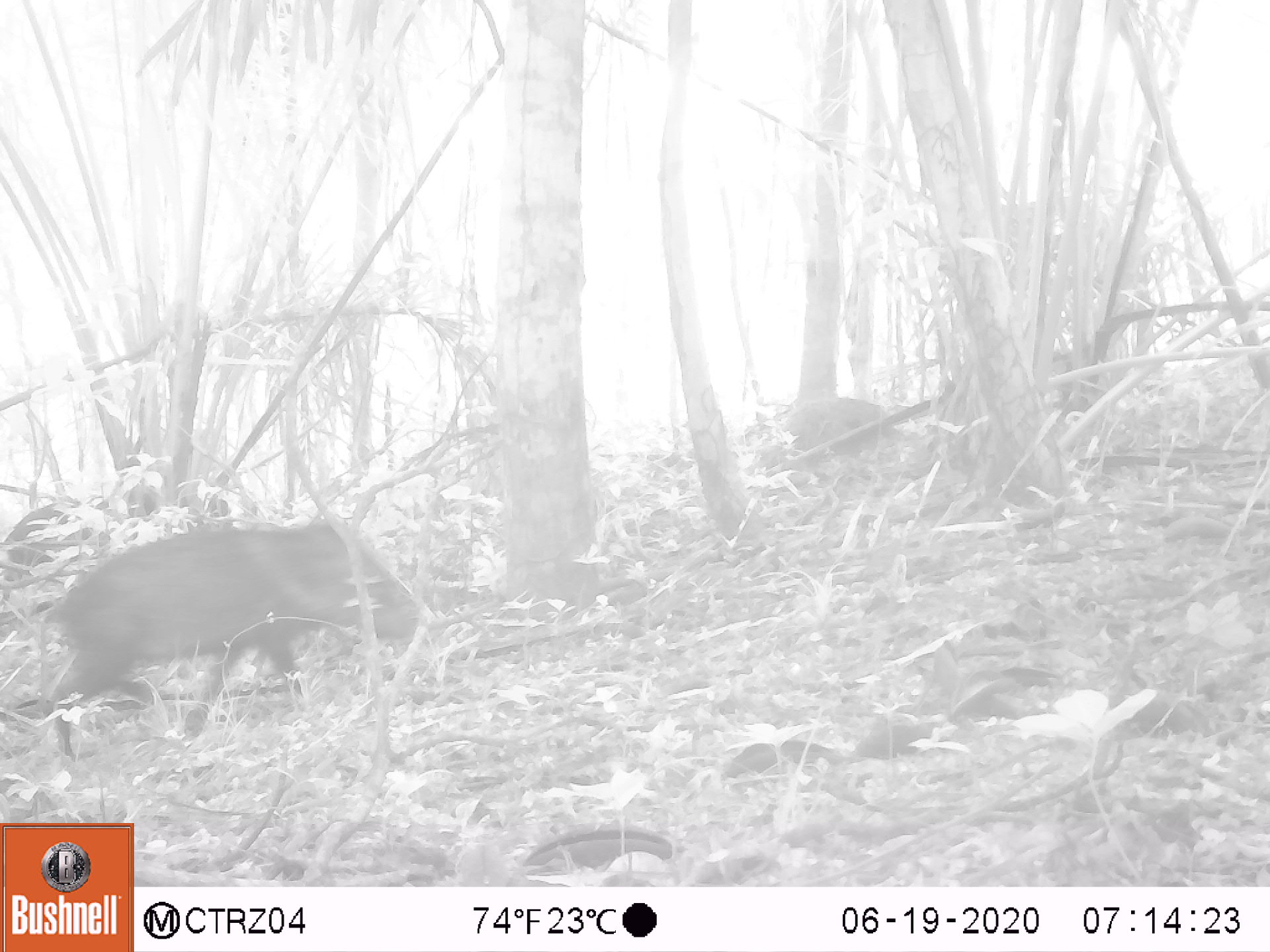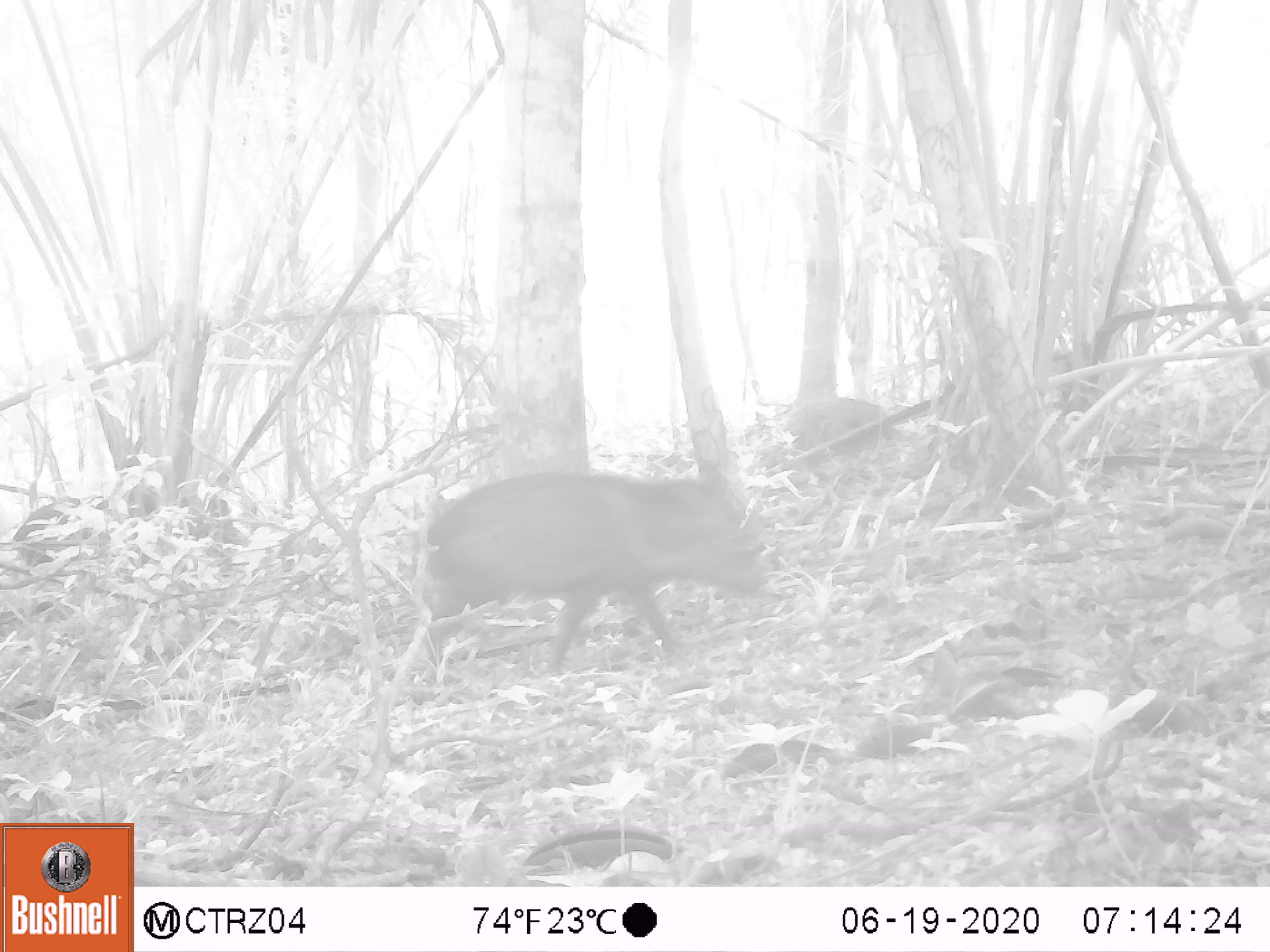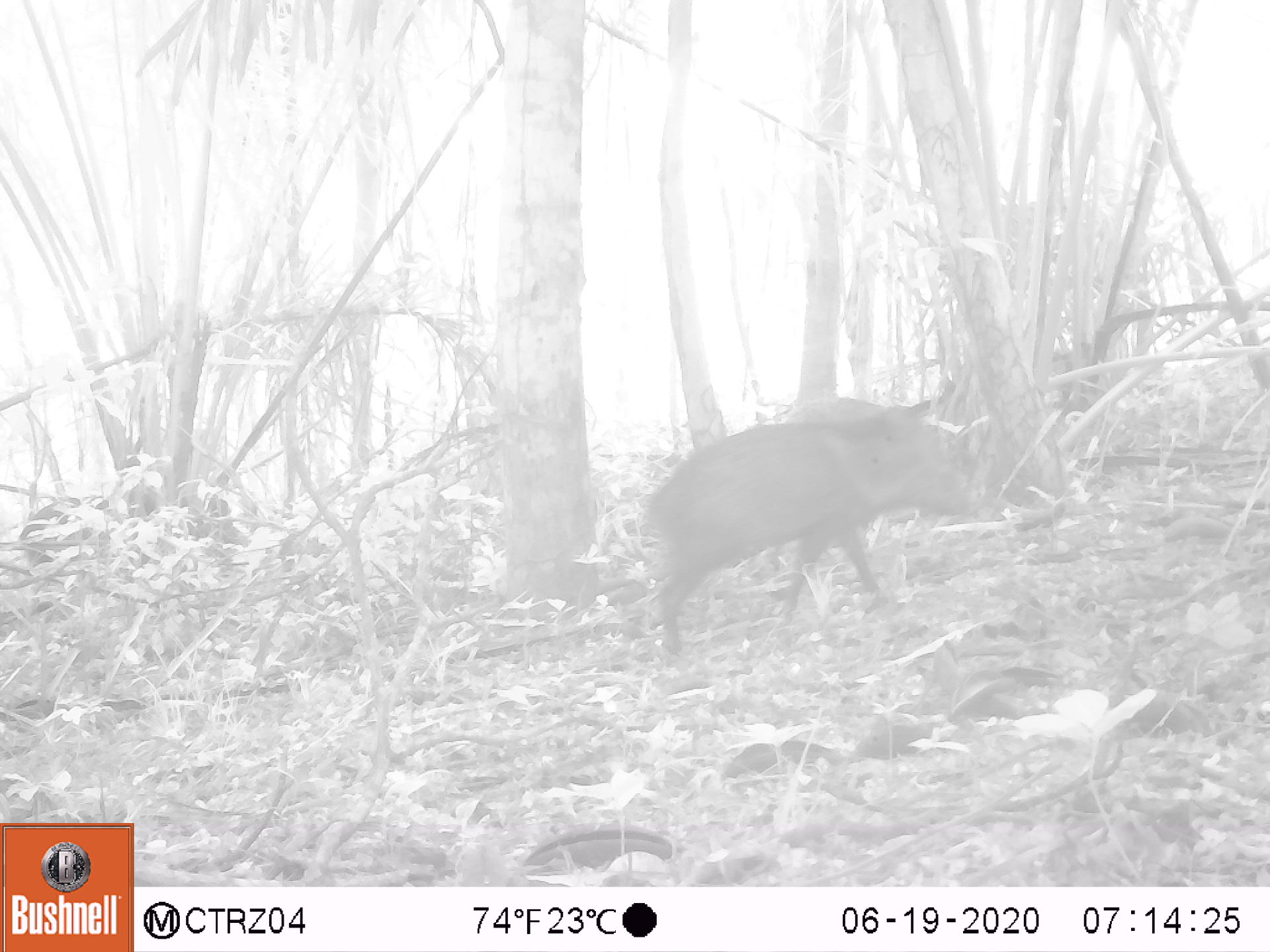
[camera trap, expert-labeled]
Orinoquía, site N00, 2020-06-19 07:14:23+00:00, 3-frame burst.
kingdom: Animalia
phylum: Chordata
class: Mammalia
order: Artiodactyla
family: Tayassuidae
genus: Pecari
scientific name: Pecari tajacu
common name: collared peccary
Collared peccary (Pecari tajacu).